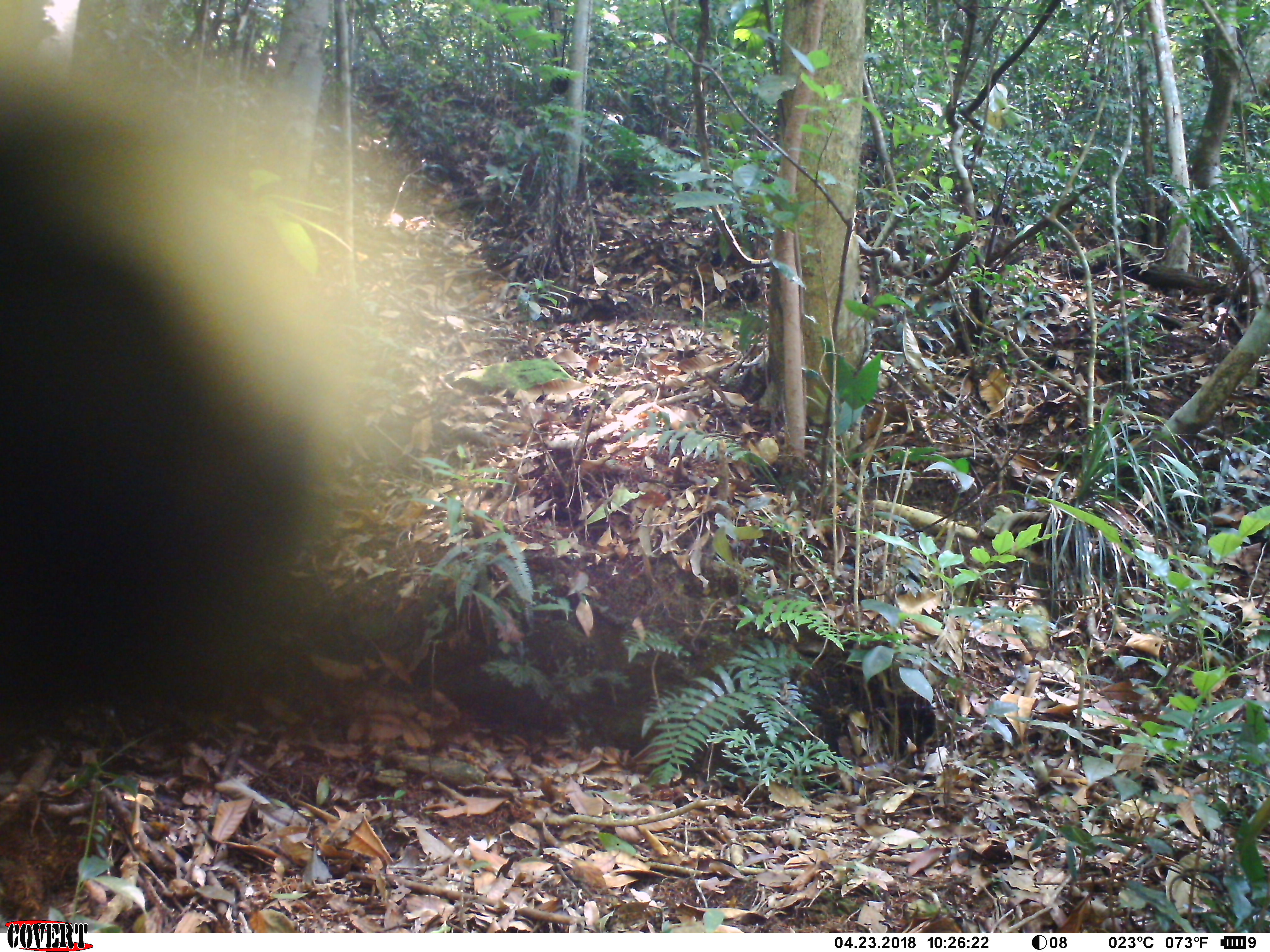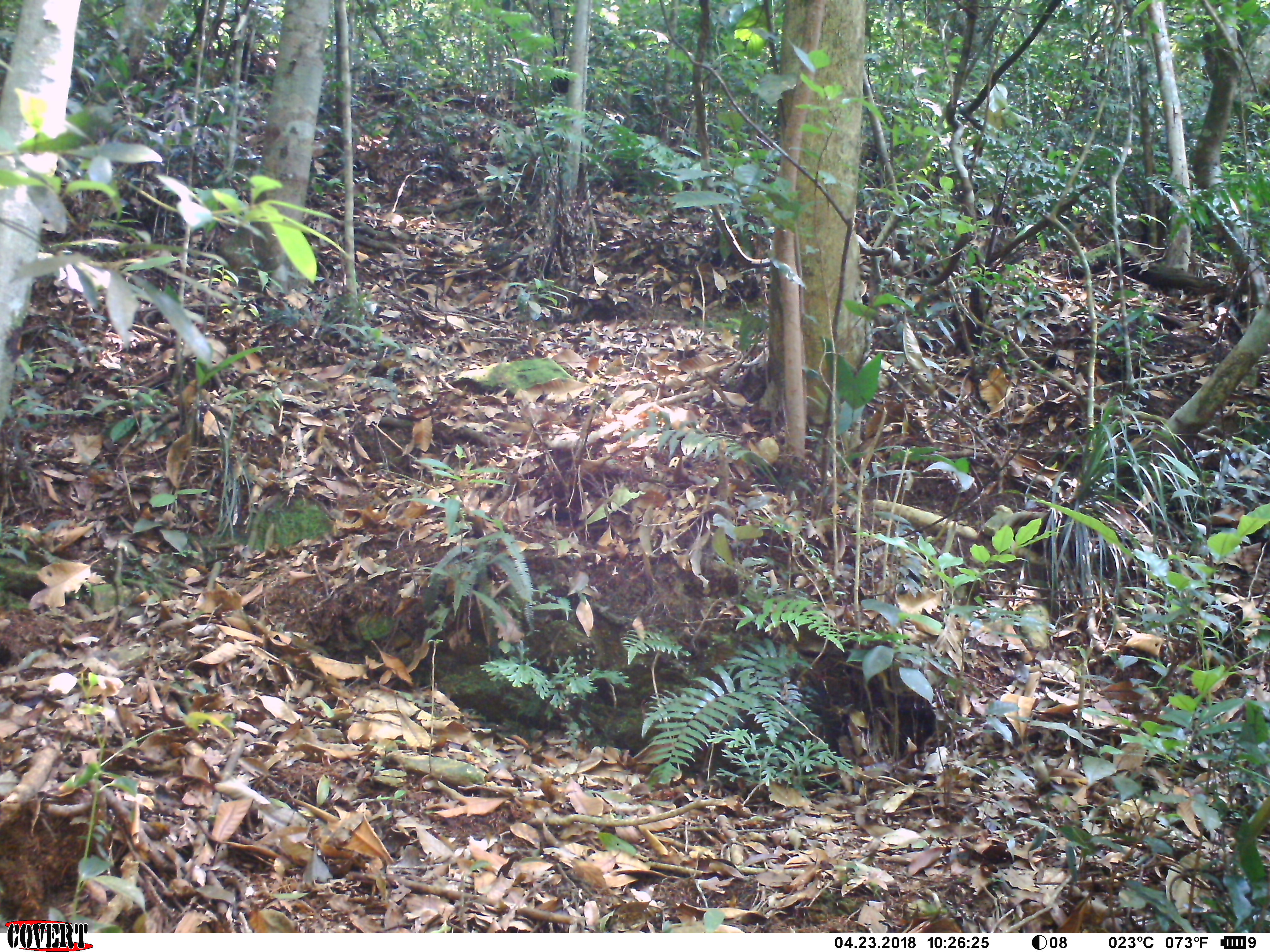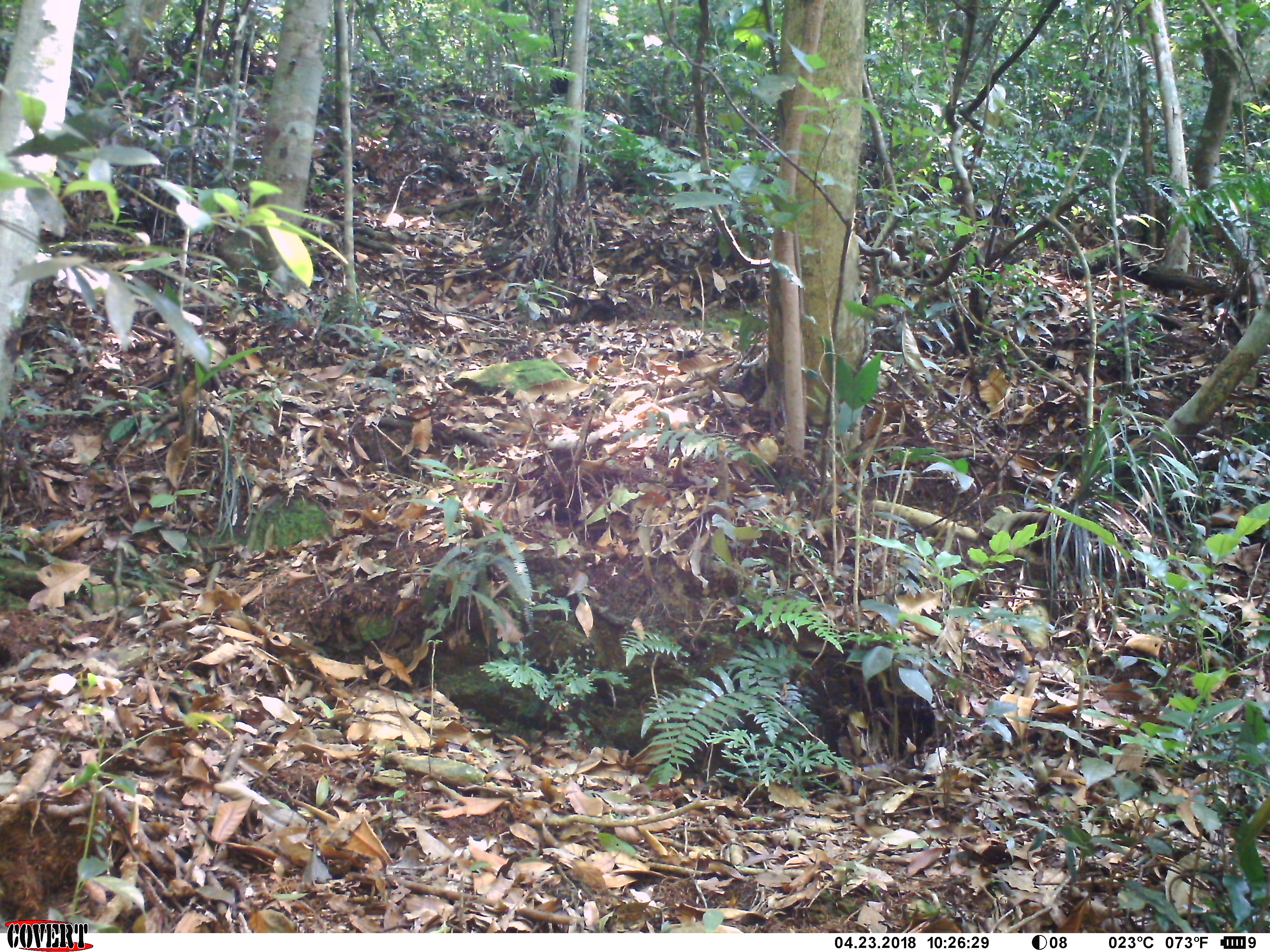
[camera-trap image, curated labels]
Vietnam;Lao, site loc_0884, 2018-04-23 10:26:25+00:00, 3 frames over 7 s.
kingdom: Animalia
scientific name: Animalia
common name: animal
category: unidentified small animal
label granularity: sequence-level